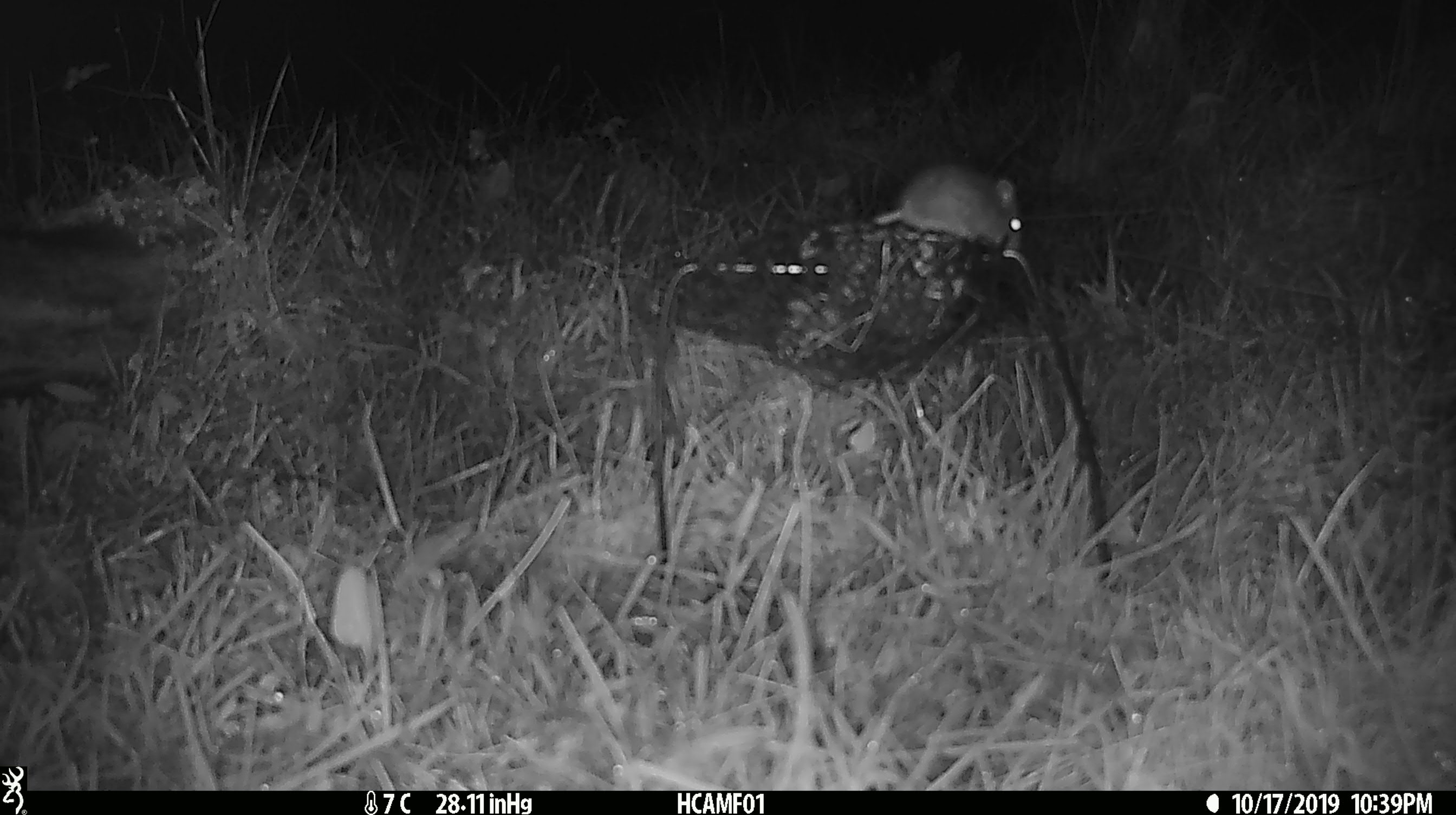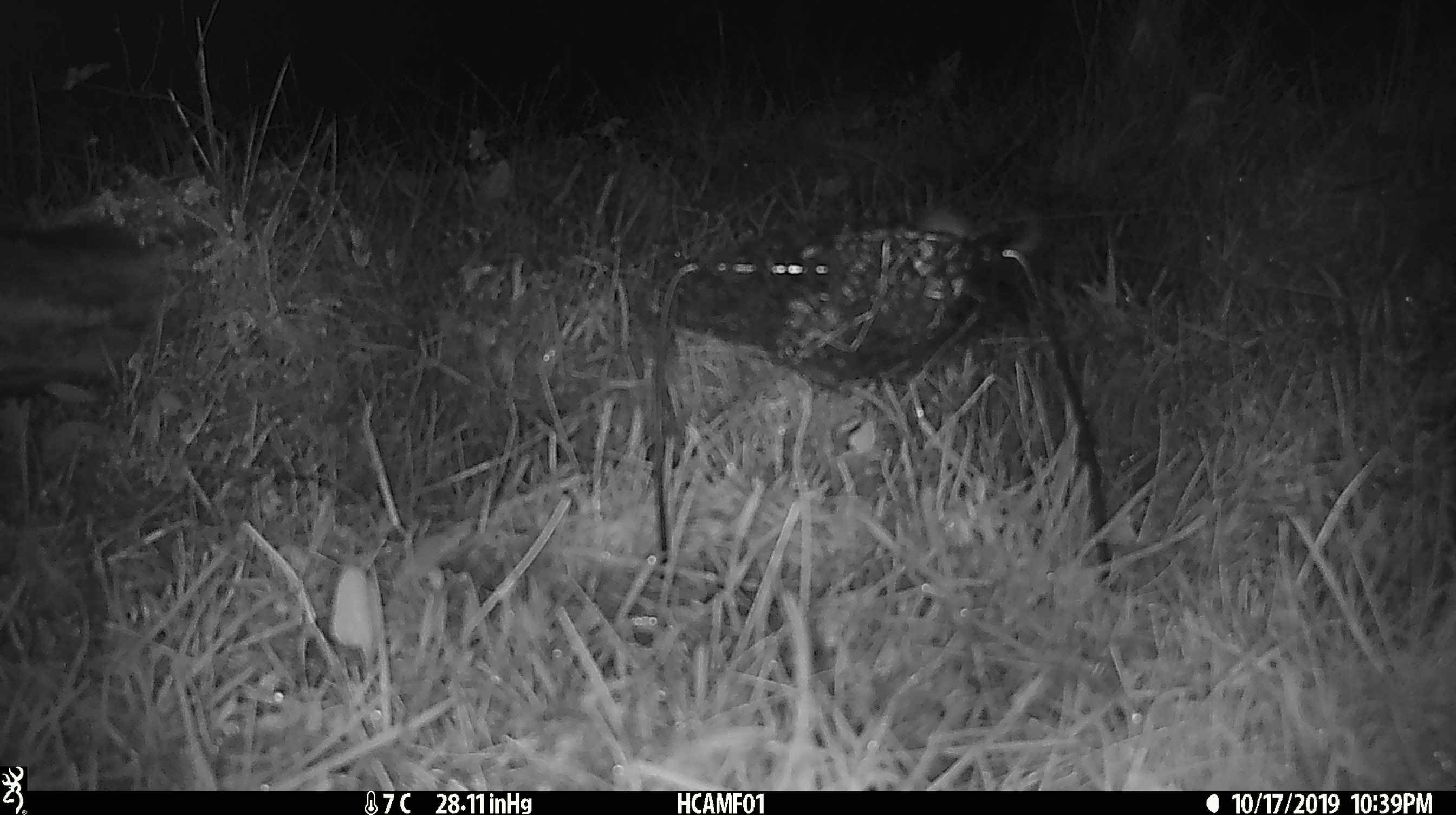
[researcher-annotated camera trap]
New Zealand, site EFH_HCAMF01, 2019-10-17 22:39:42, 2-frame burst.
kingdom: Animalia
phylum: Chordata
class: Mammalia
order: Rodentia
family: Muridae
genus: Mus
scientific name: Mus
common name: mouse